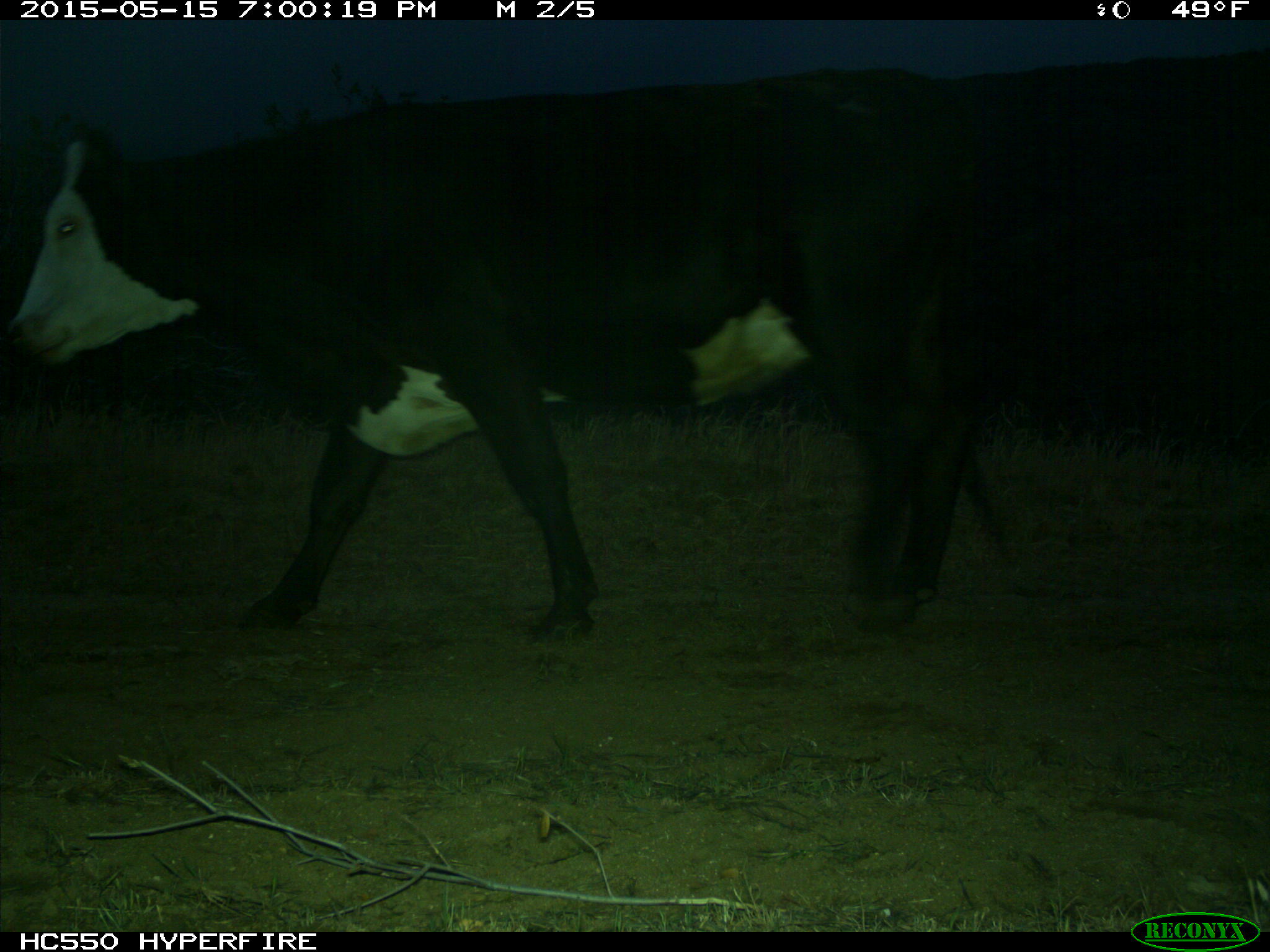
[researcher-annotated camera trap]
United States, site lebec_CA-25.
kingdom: Animalia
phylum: Chordata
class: Mammalia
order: Artiodactyla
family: Bovidae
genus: Bos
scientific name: Bos taurus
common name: domestic cow